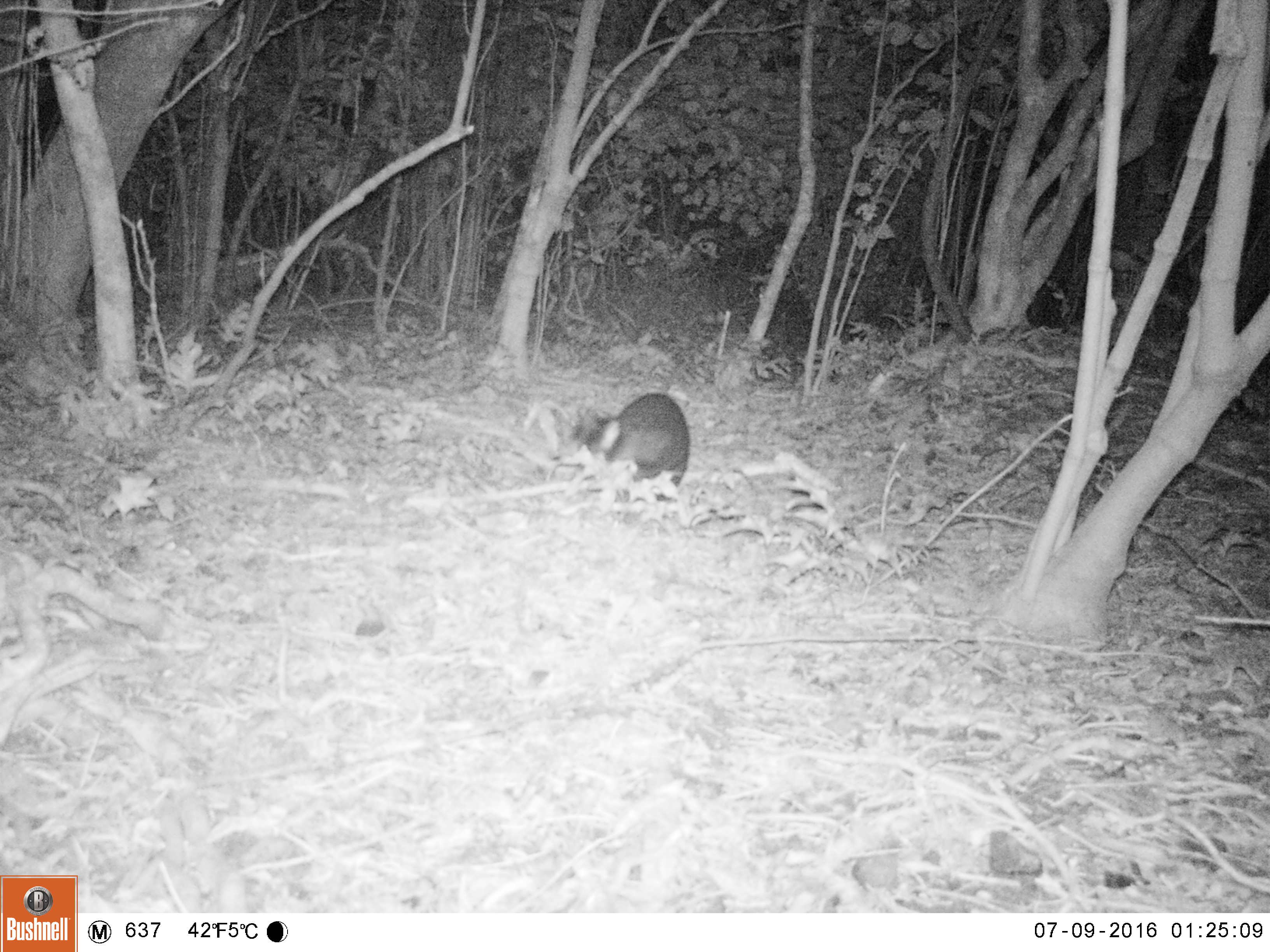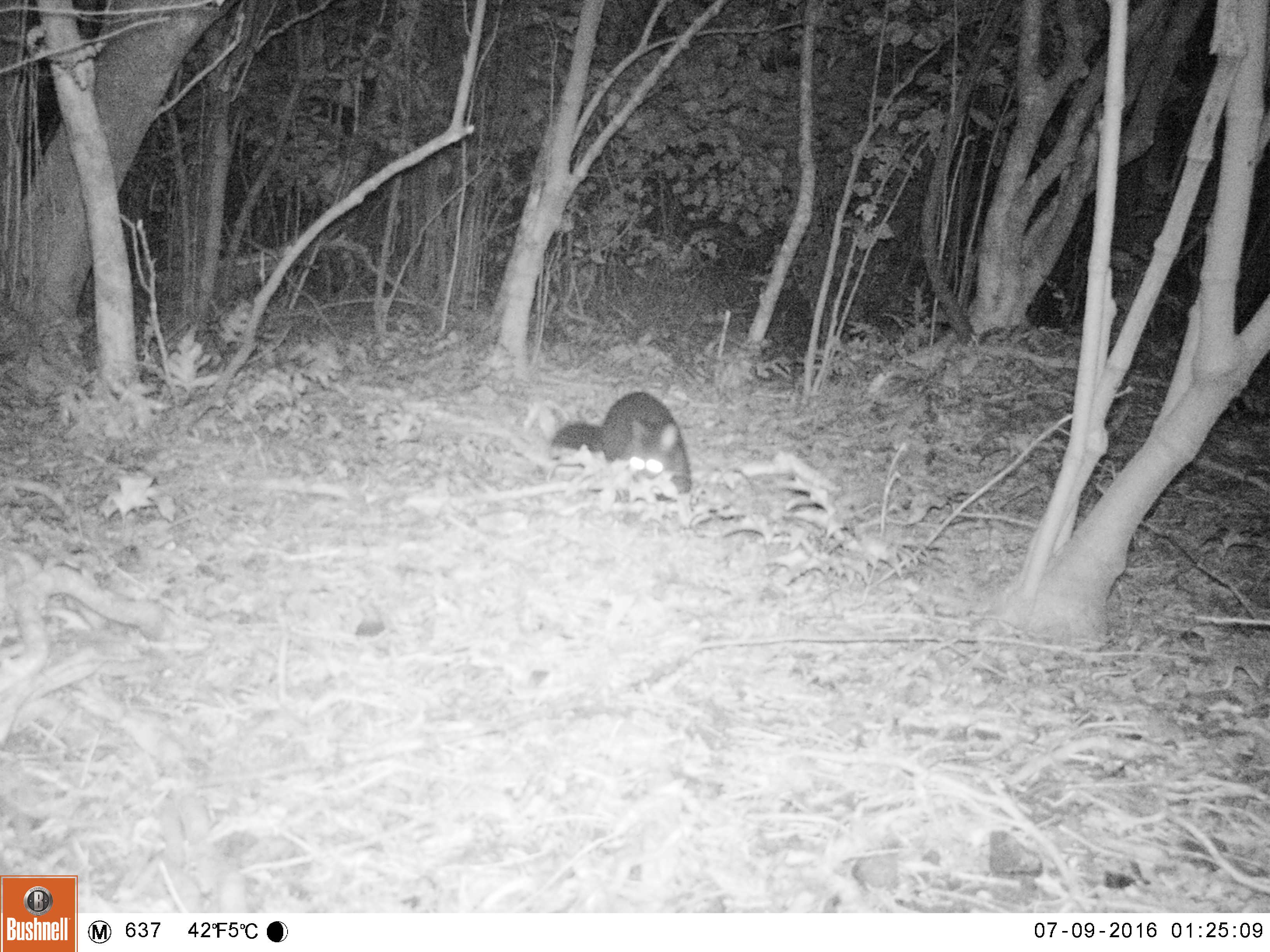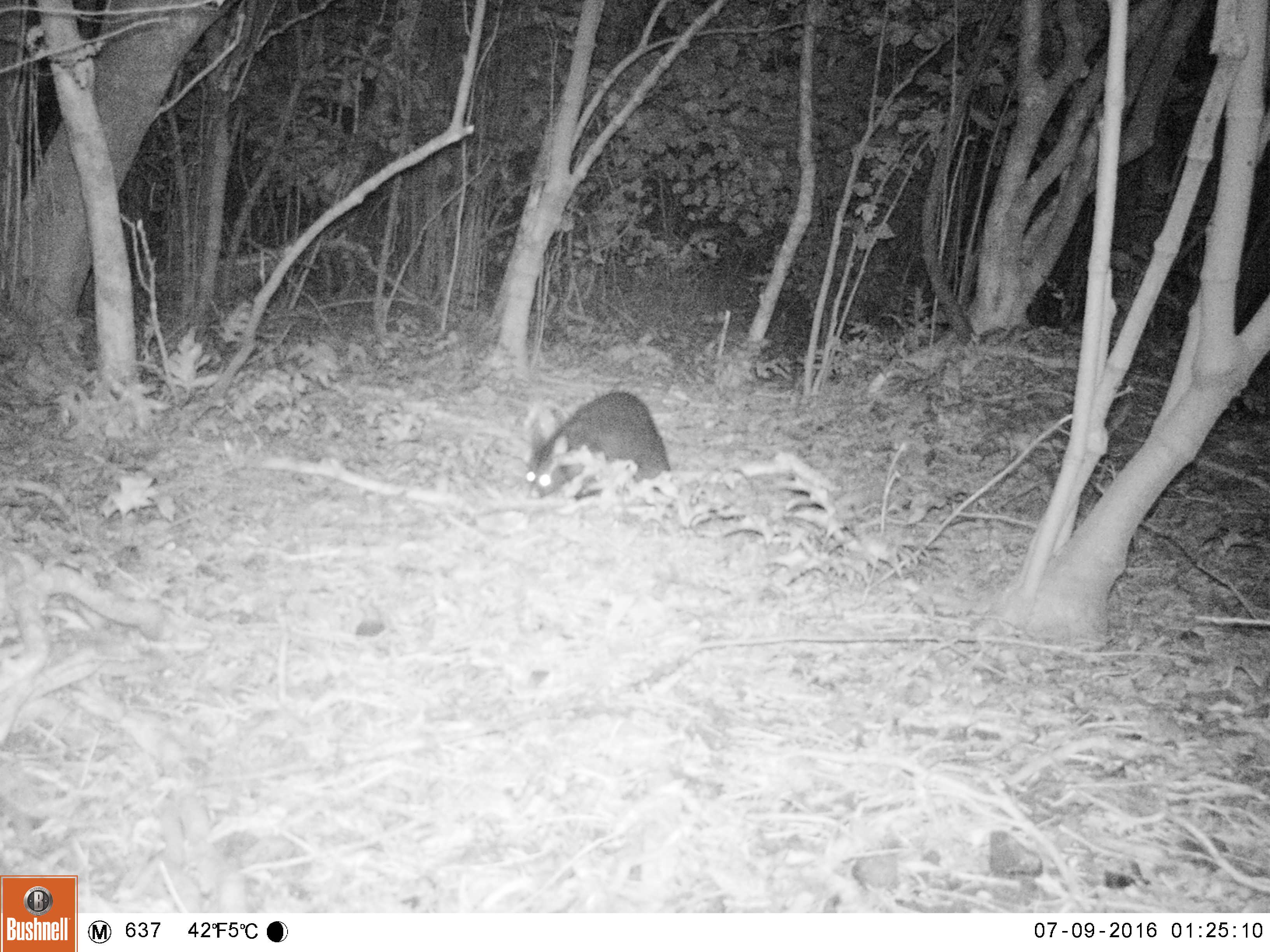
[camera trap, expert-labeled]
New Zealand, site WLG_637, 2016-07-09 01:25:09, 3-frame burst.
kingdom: Animalia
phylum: Chordata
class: Mammalia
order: Diprotodontia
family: Phalangeridae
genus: Trichosurus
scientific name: Trichosurus vulpecula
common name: common brushtail possum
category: possum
Possum (common brushtail possum) (Trichosurus vulpecula).